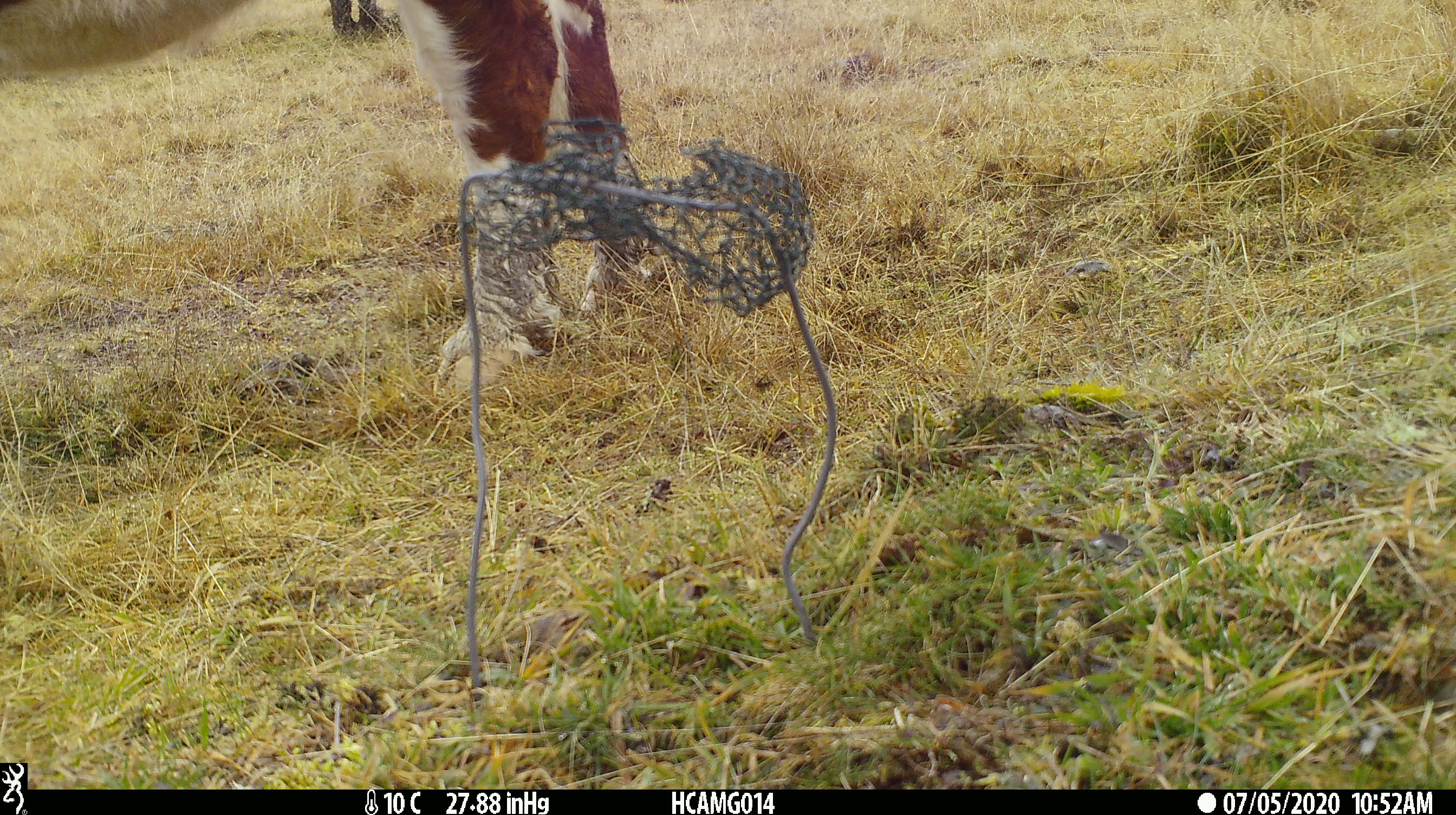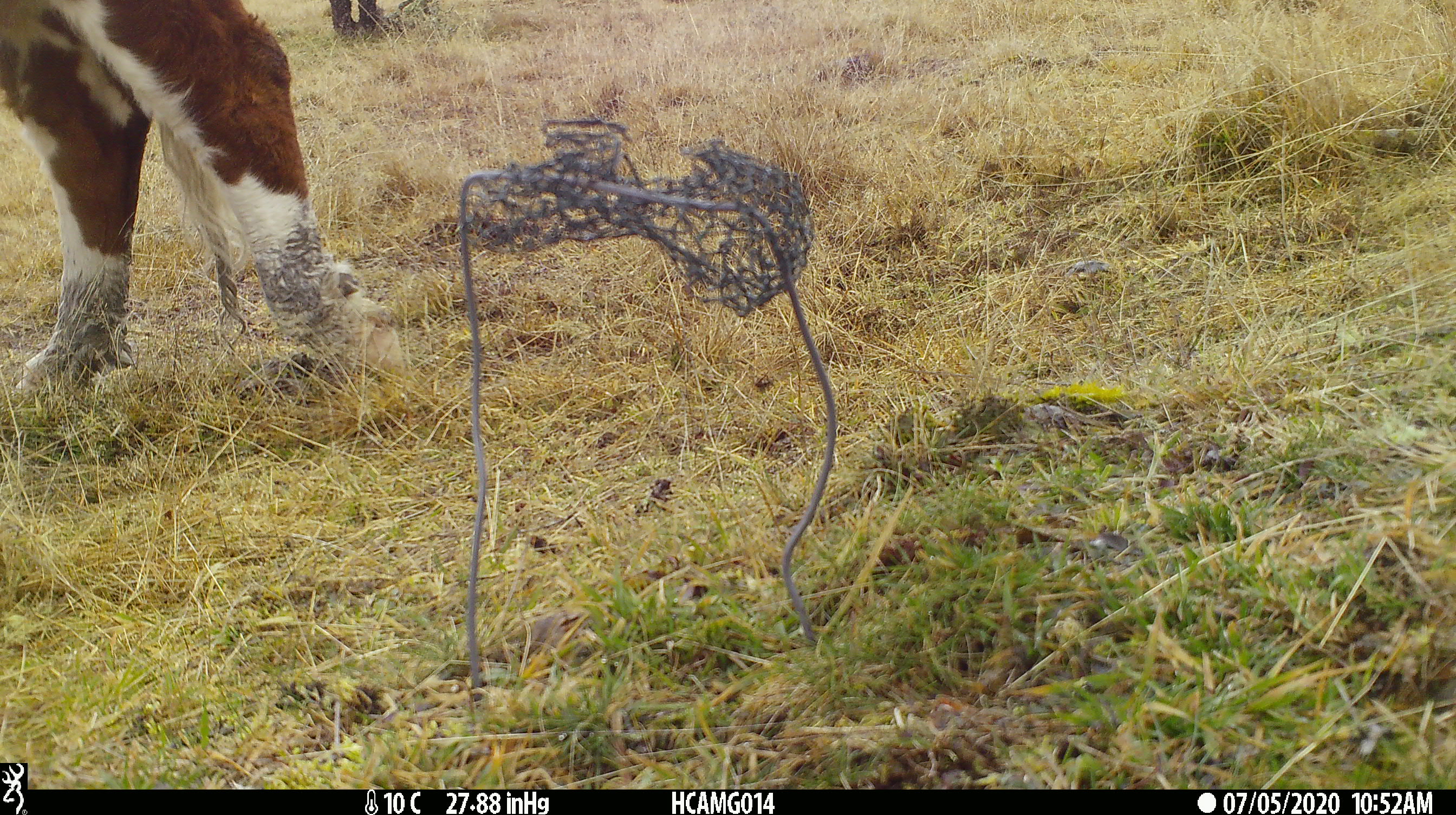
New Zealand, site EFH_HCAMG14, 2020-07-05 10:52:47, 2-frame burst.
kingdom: Animalia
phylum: Chordata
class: Mammalia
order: Artiodactyla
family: Bovidae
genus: Bos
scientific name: Bos taurus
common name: domestic cow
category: cow